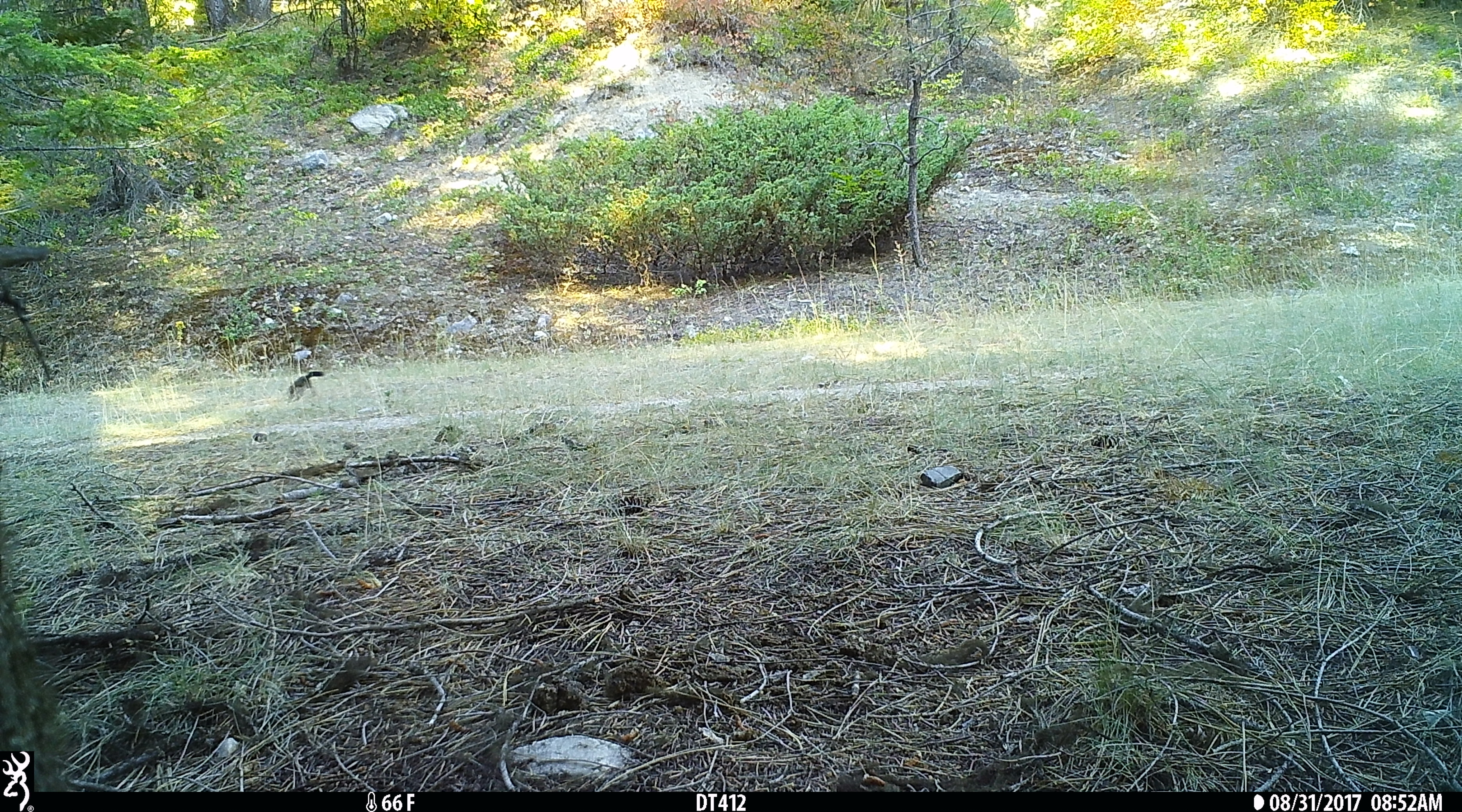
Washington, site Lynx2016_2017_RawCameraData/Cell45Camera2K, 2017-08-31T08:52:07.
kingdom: Animalia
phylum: Chordata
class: Mammalia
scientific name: Mammalia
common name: small mammal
Small mammal (Mammalia). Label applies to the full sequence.